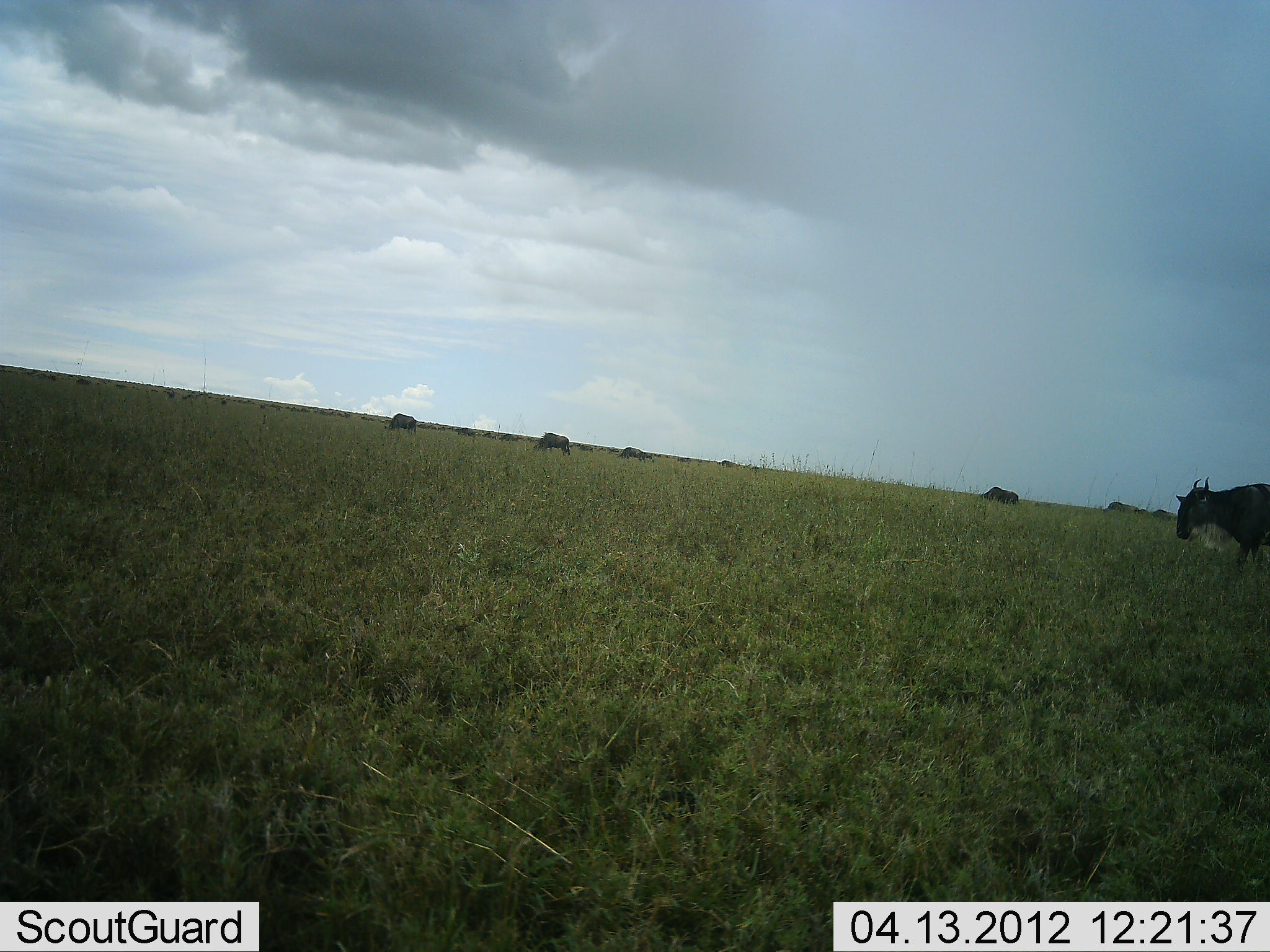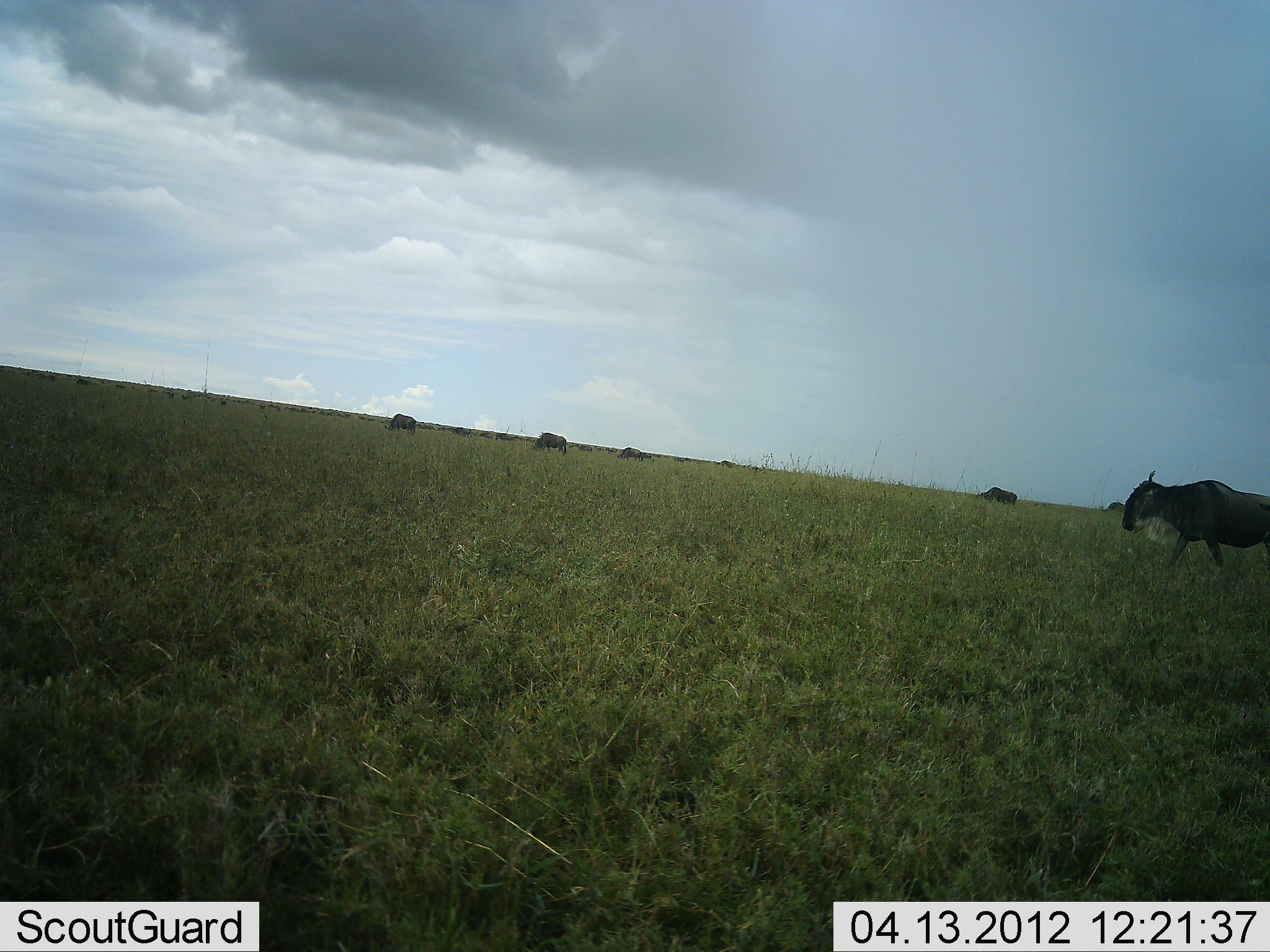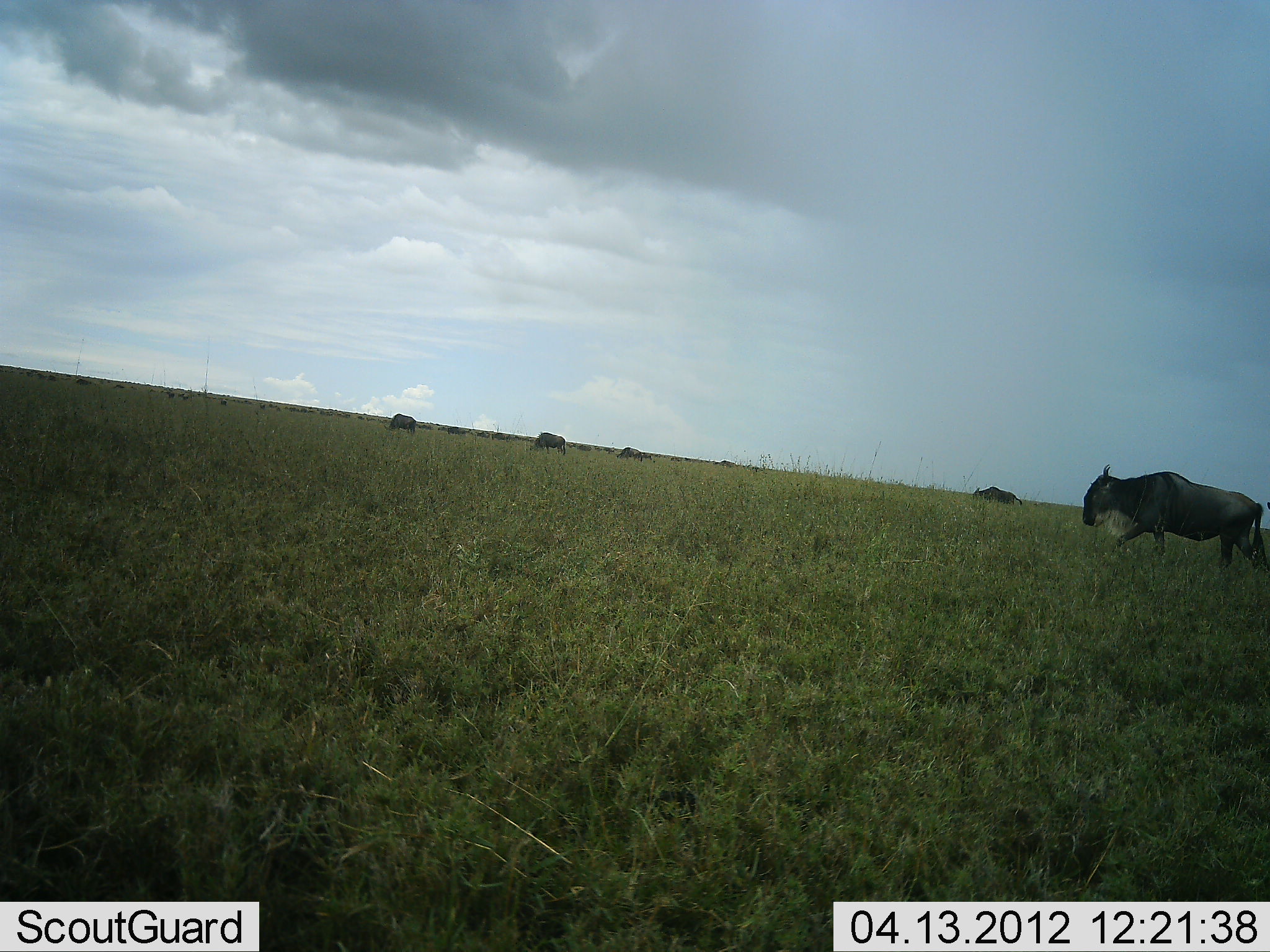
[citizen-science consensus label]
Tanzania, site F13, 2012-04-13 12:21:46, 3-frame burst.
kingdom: Animalia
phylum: Chordata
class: Mammalia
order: Artiodactyla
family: Bovidae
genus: Connochaetes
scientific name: Connochaetes taurinus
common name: blue wildebeest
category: wildebeest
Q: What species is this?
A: Wildebeest (blue wildebeest) (Connochaetes taurinus).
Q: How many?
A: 6.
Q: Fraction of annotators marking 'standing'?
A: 13%.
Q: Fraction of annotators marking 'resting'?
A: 0%.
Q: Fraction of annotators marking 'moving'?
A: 87%.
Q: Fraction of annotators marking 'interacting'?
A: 0%.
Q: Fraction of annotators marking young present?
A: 0%.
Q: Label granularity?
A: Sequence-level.